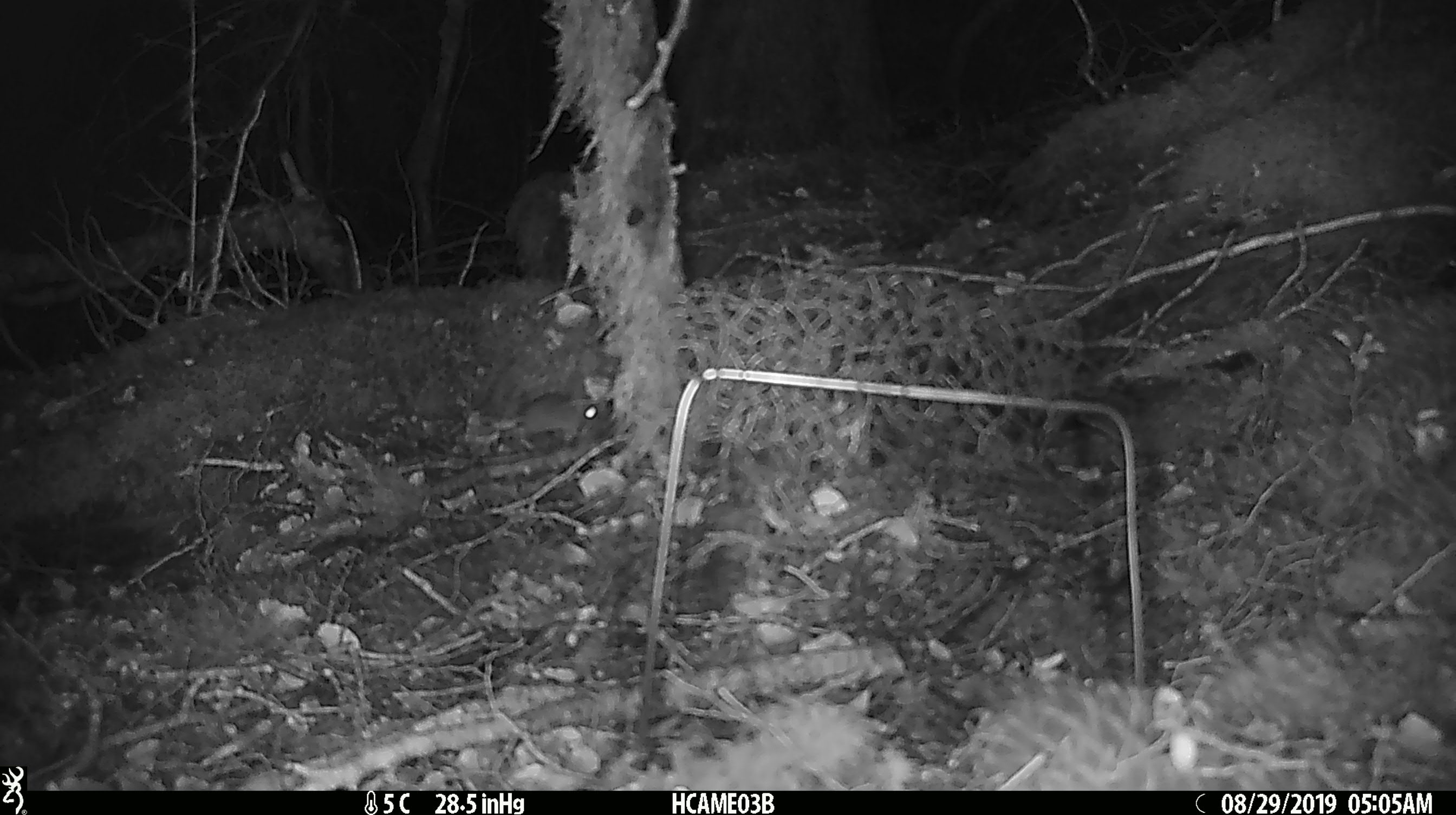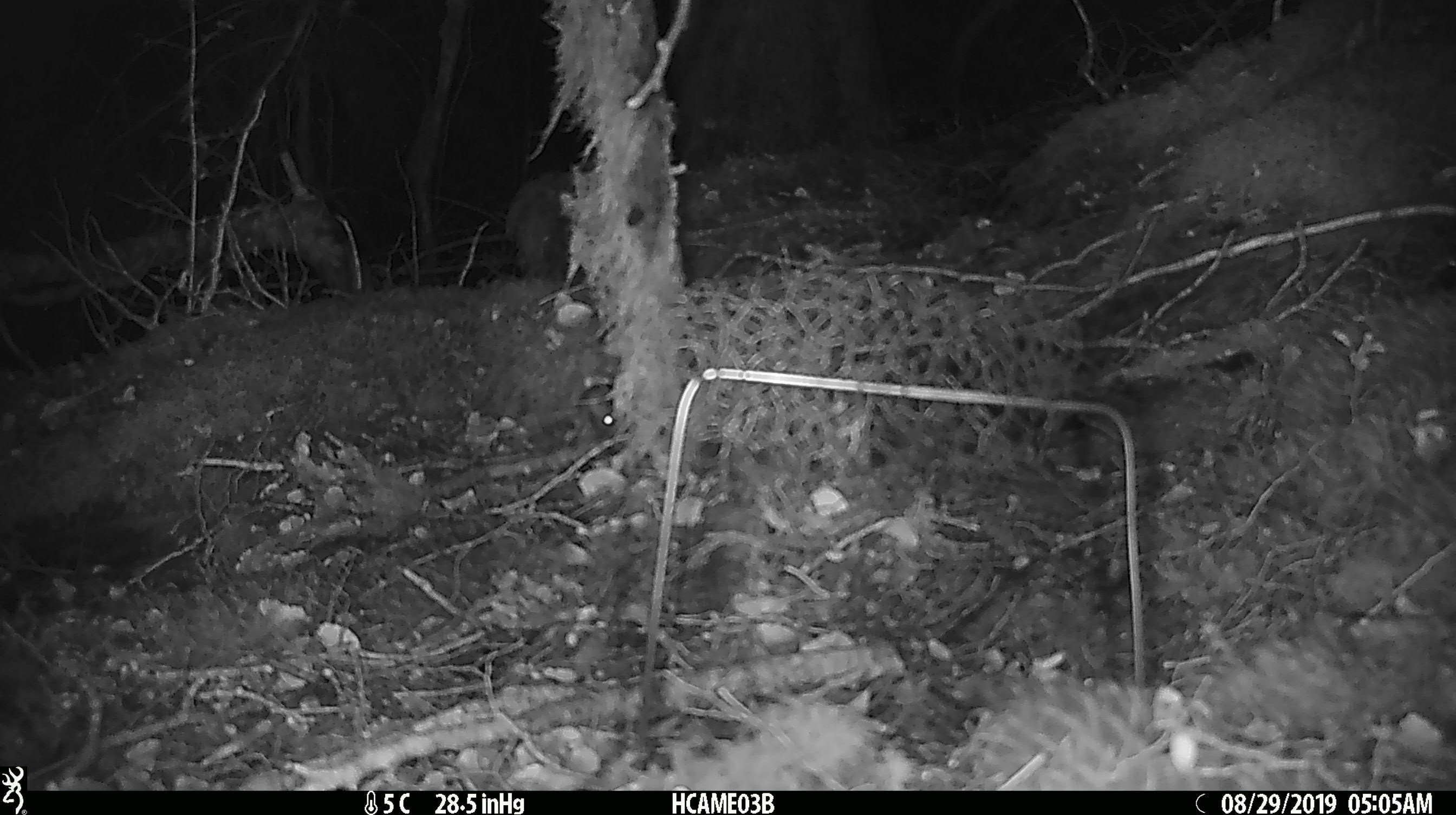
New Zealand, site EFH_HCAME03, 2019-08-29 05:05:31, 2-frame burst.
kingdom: Animalia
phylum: Chordata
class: Mammalia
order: Rodentia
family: Muridae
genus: Mus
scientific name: Mus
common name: mouse